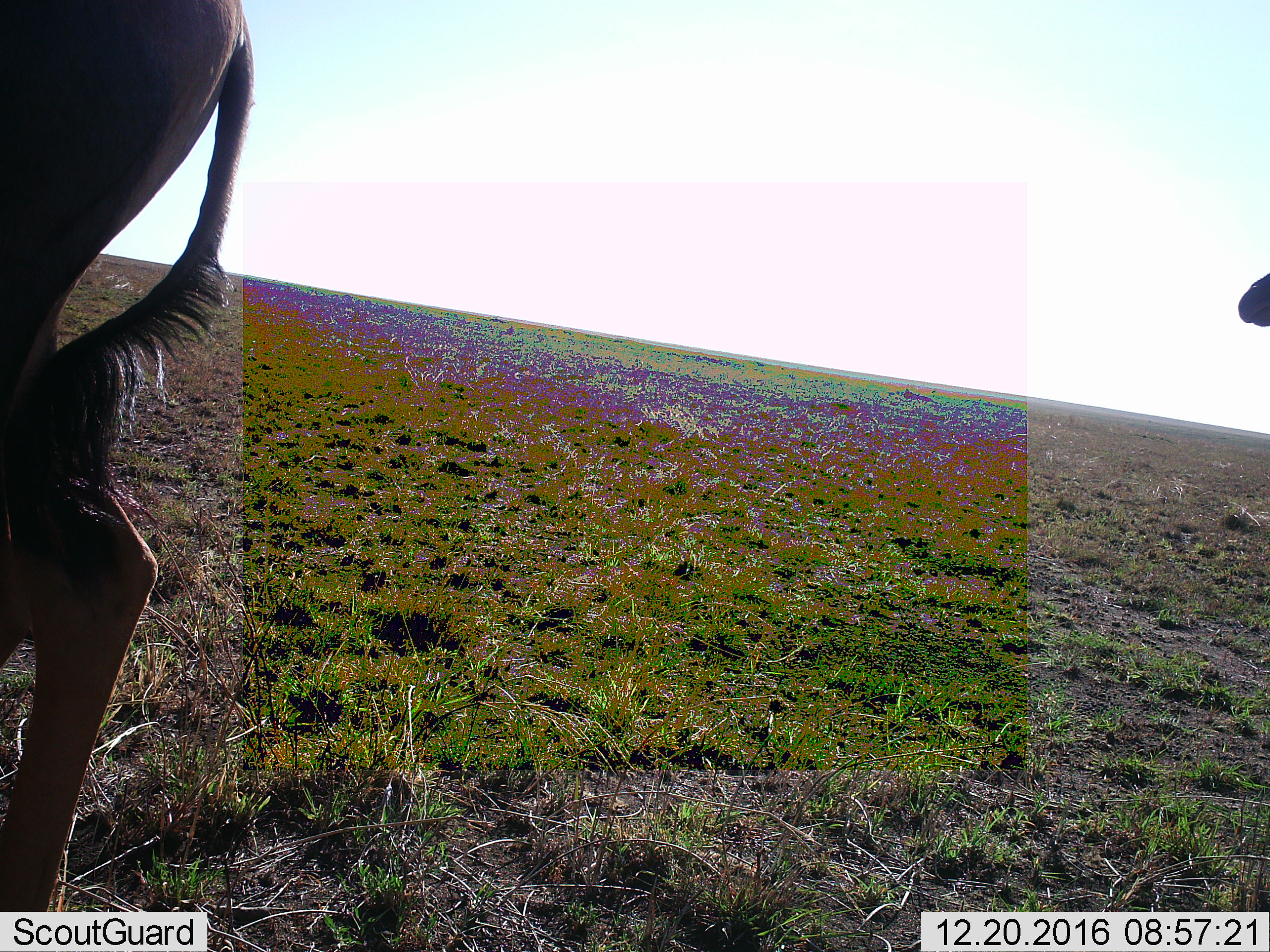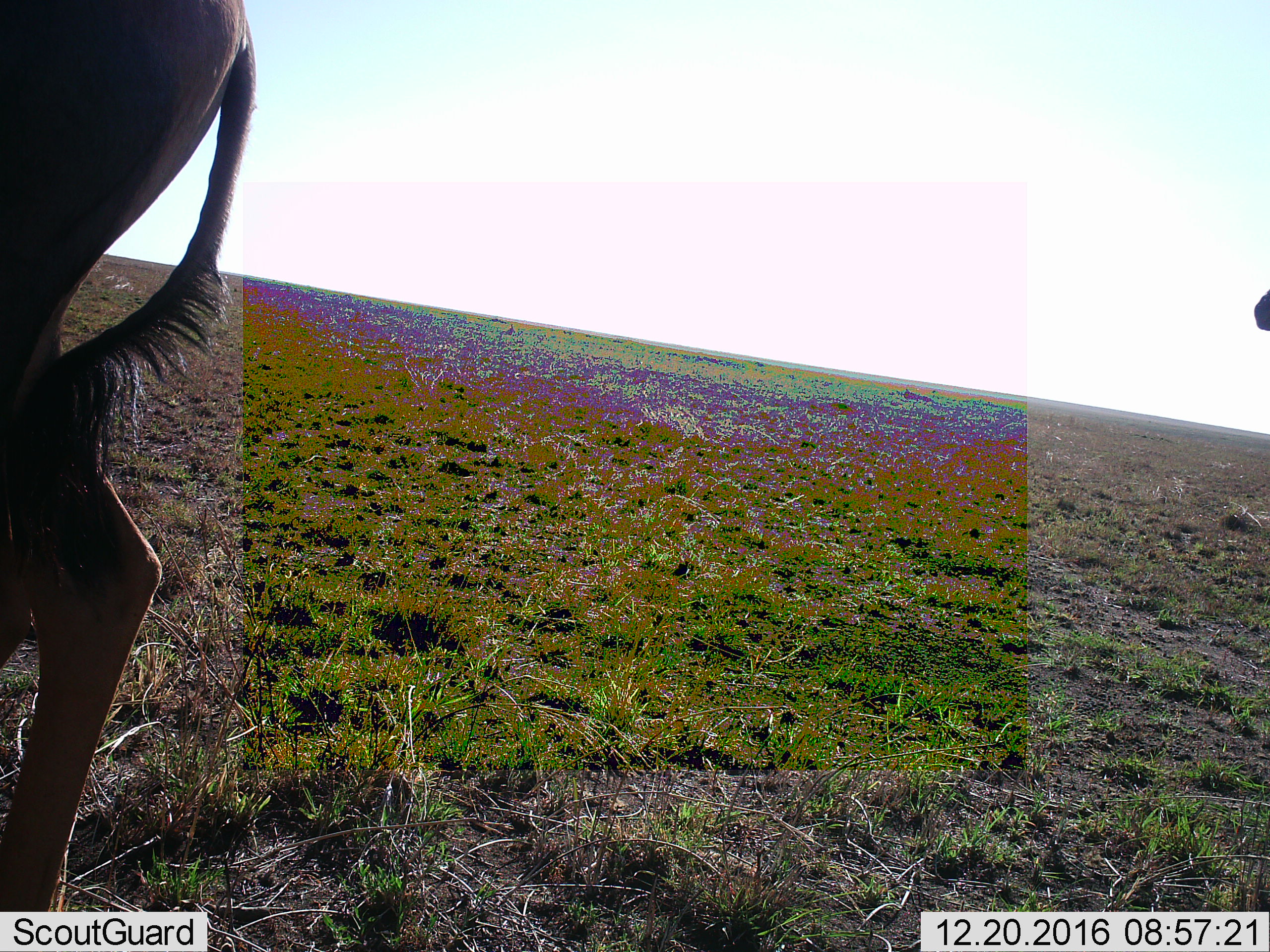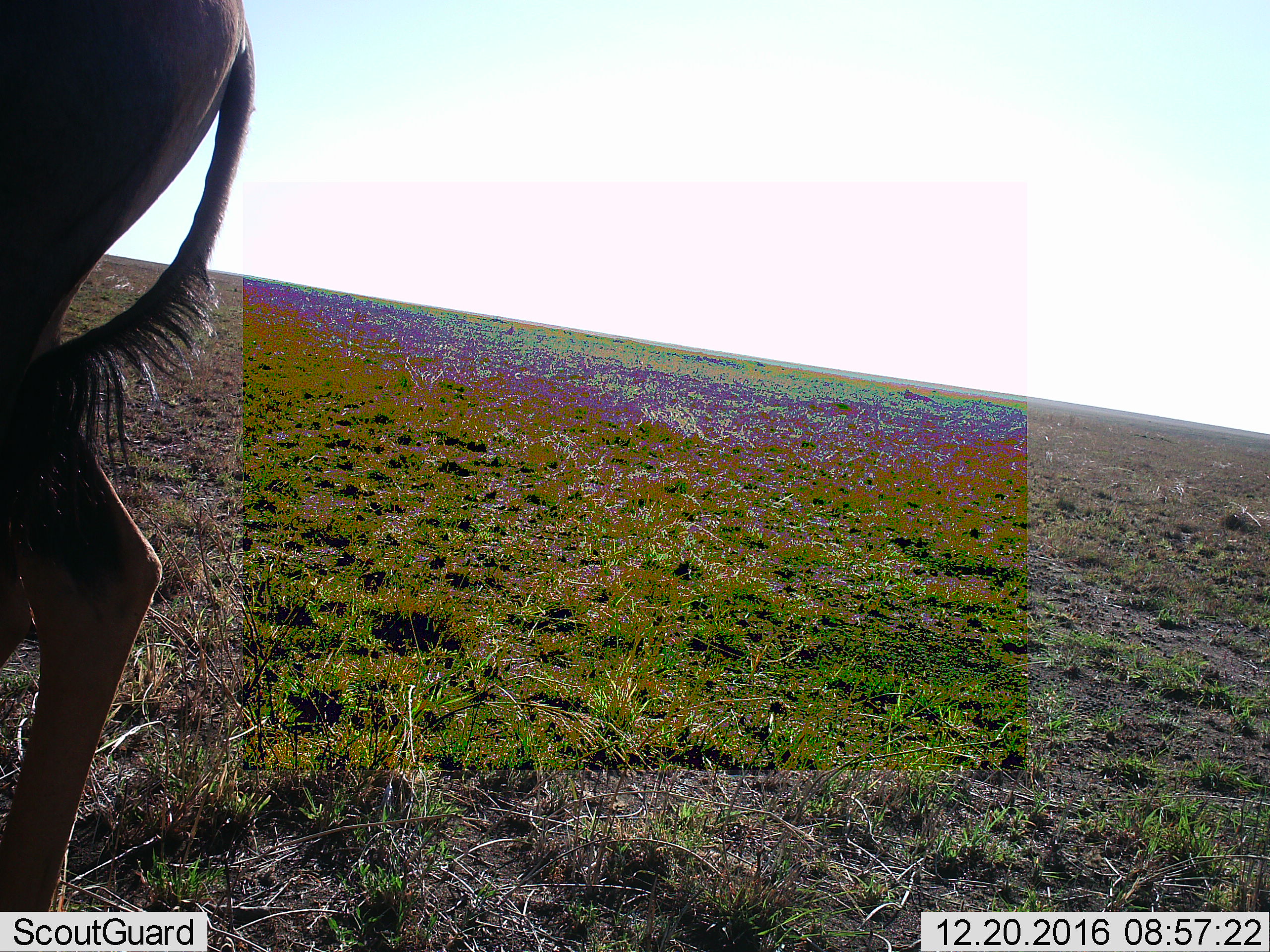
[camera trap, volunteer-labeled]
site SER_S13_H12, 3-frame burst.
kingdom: Animalia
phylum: Chordata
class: Mammalia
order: Artiodactyla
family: Bovidae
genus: Connochaetes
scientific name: Connochaetes taurinus taurinus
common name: blue wildebeest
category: wildebeestblue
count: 1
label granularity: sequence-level